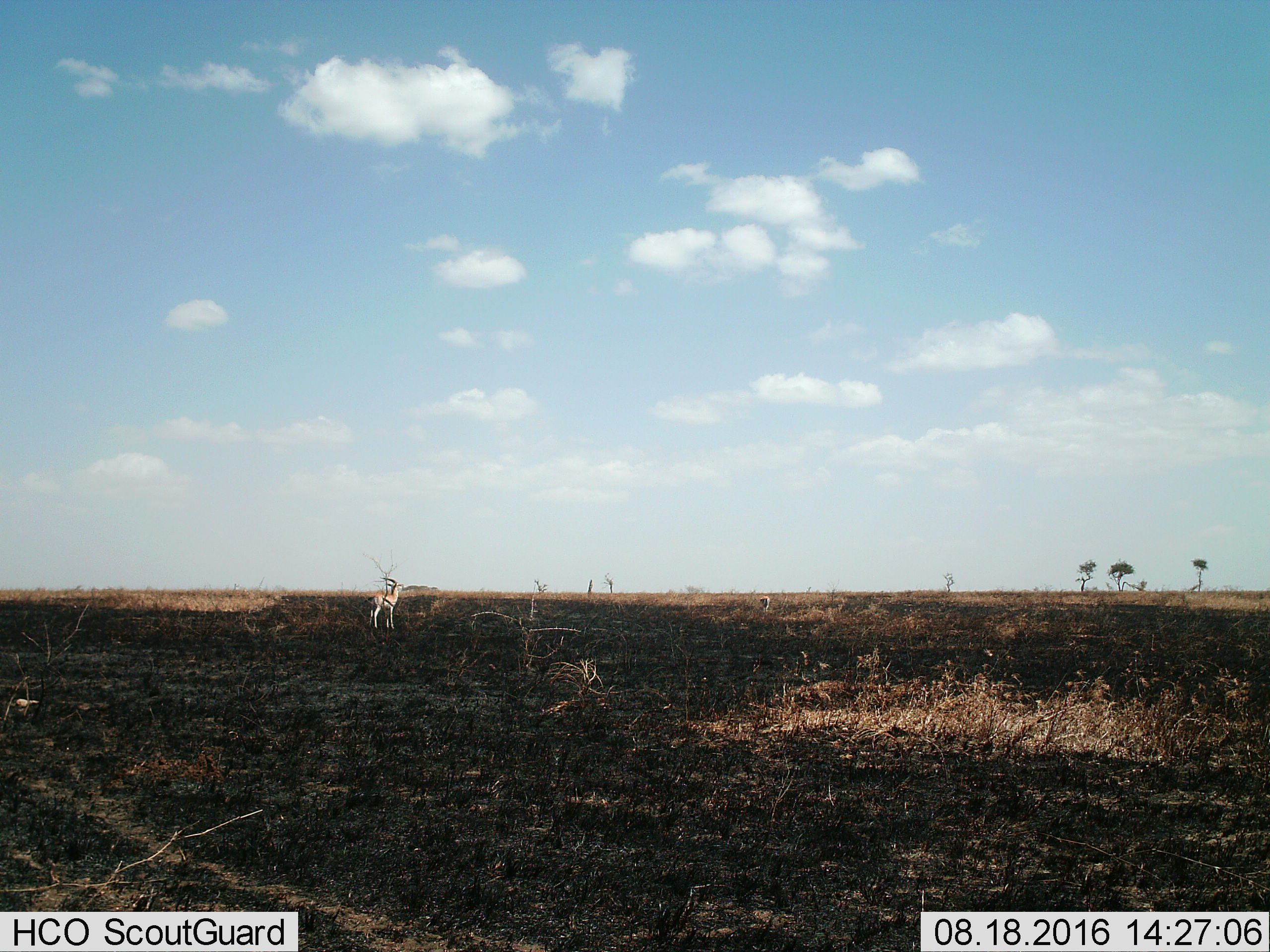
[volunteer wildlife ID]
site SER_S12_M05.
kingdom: Animalia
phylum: Chordata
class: Mammalia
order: Artiodactyla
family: Bovidae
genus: Eudorcas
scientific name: Eudorcas thomsonii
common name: thomson's gazelle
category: gazellethomsons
Gazellethomsons (thomson's gazelle) (Eudorcas thomsonii), count 2. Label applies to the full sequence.